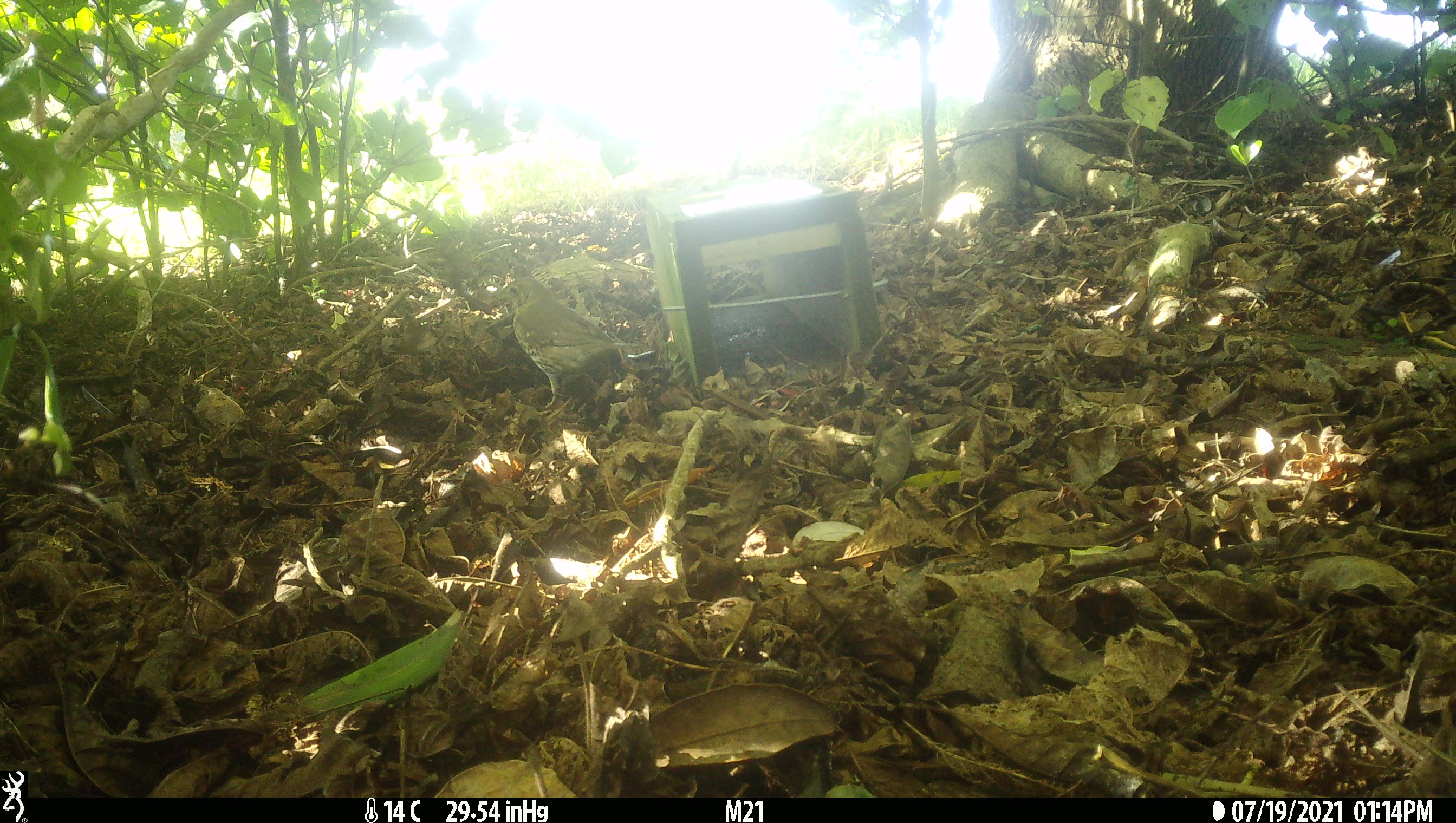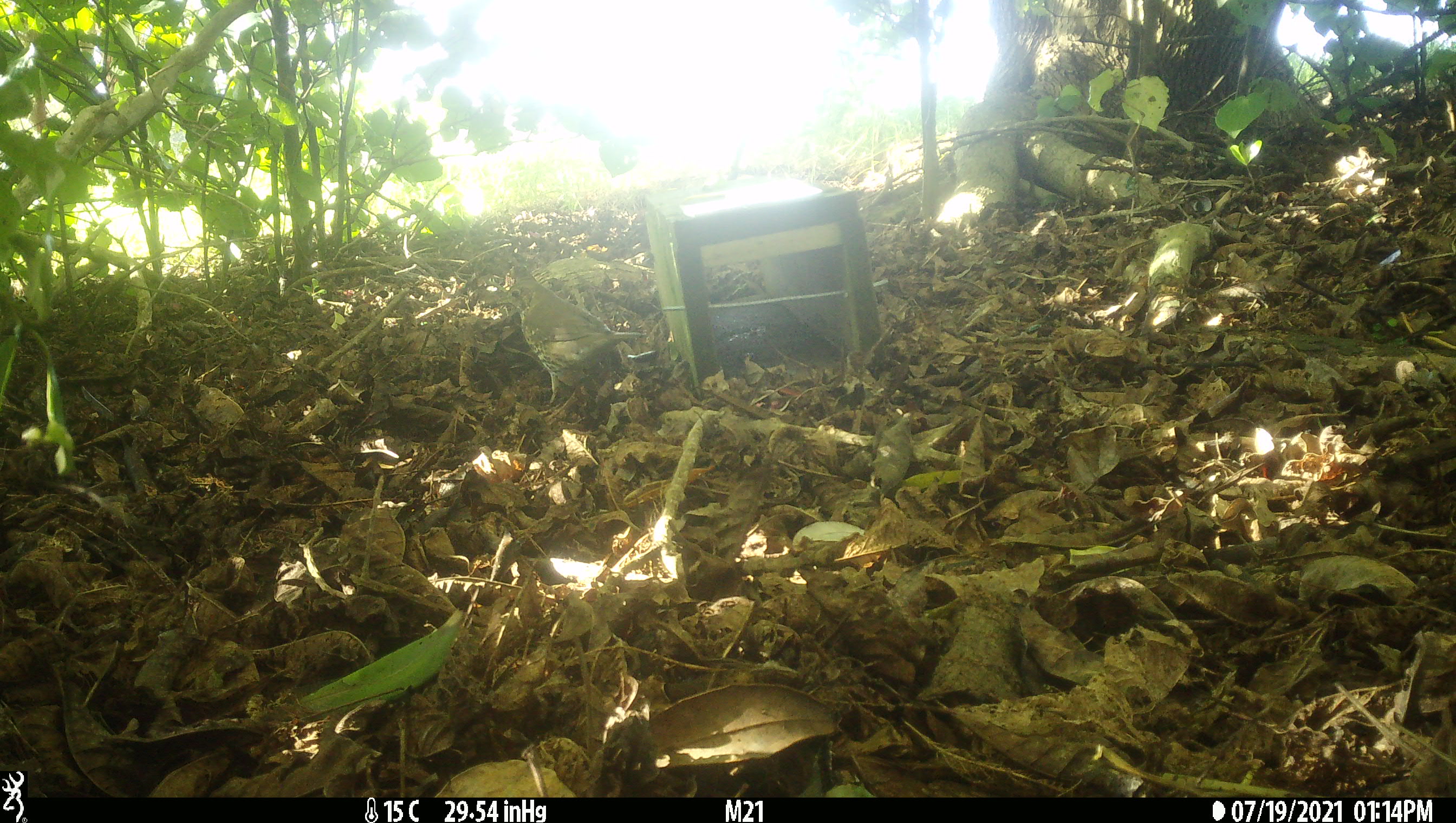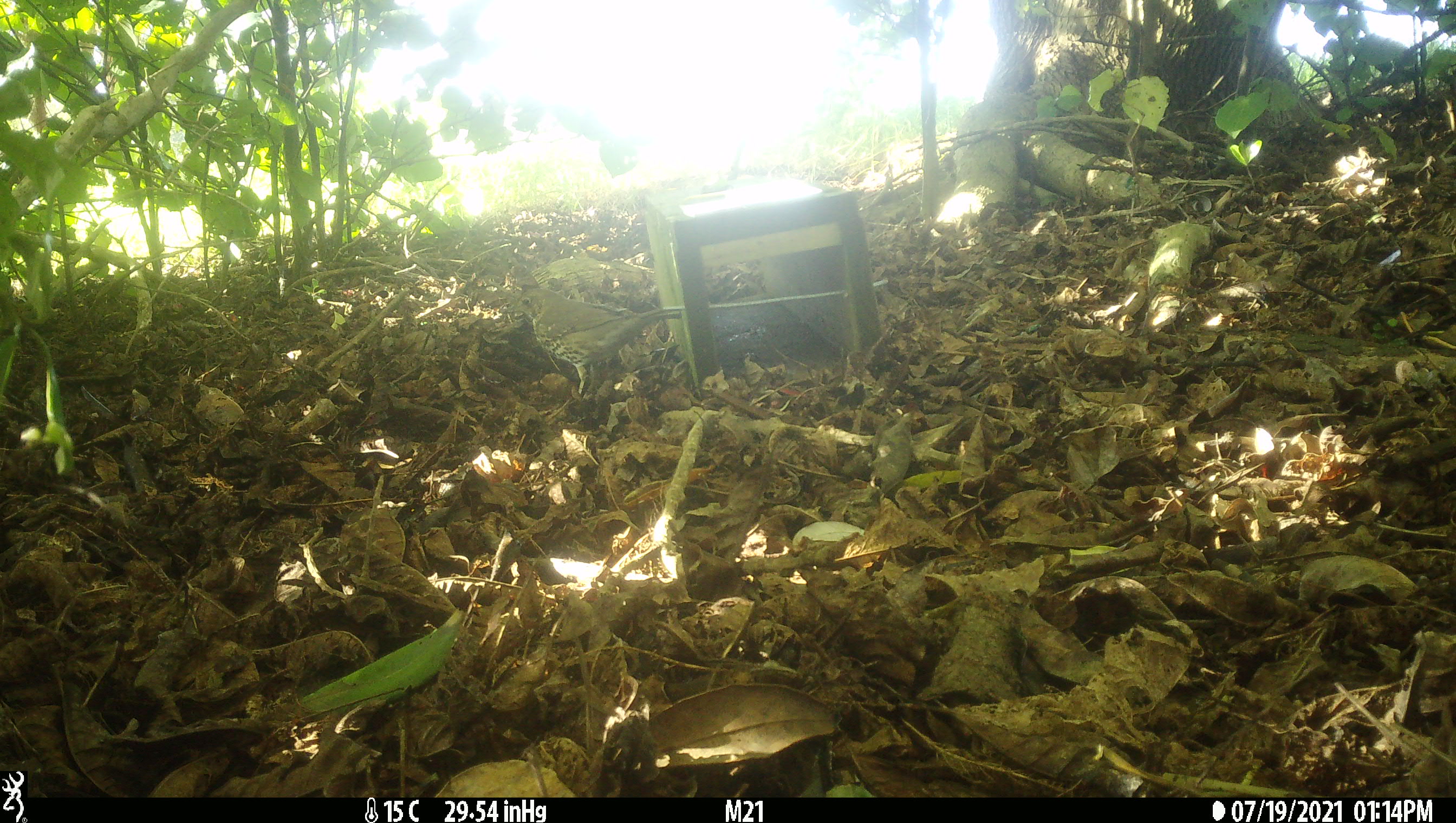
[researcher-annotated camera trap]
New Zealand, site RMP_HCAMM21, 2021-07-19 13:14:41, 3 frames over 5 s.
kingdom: Animalia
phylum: Chordata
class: Aves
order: Passeriformes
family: Turdidae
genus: Turdus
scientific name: Turdus philomelos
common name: song thrush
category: thrush